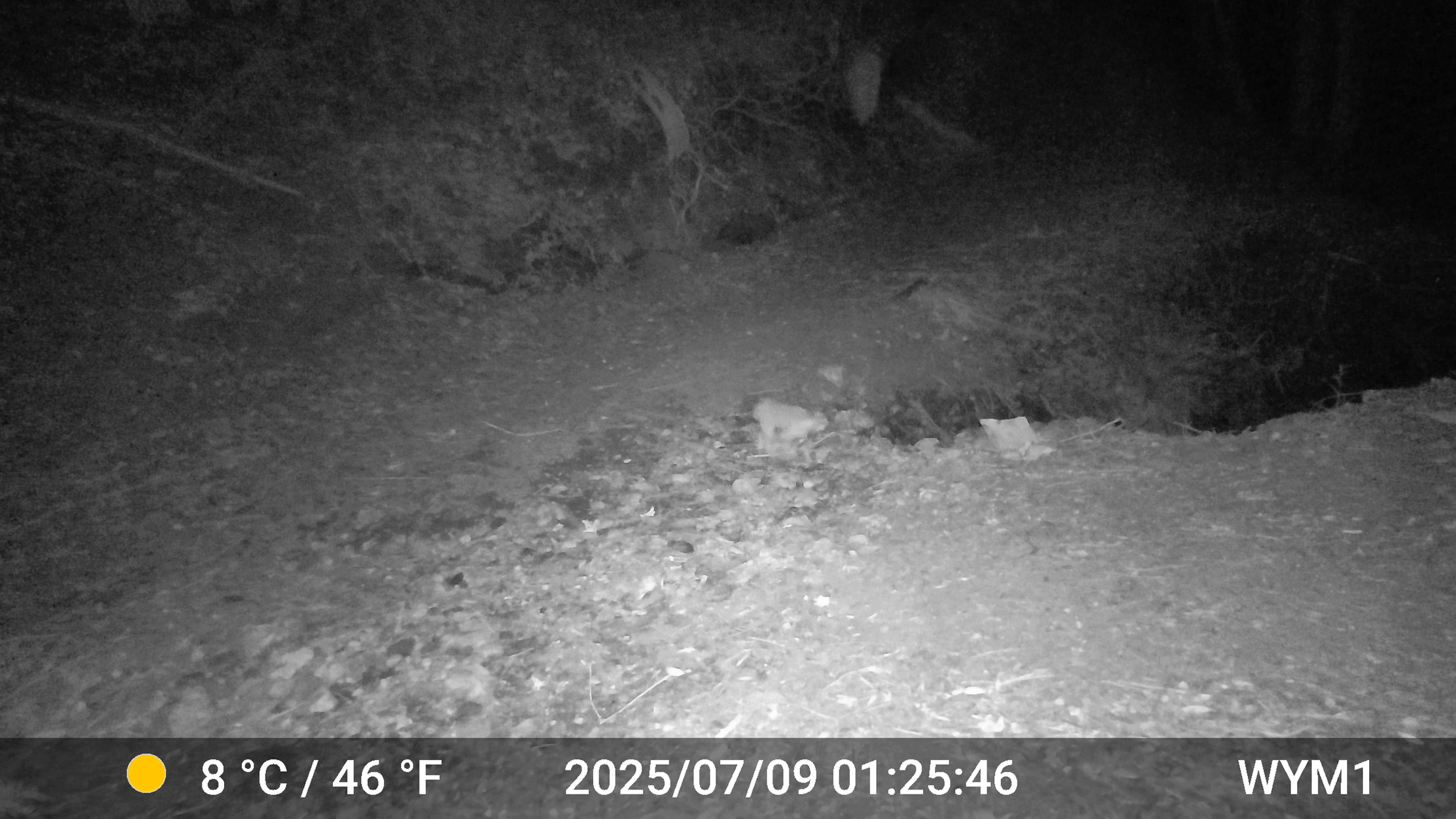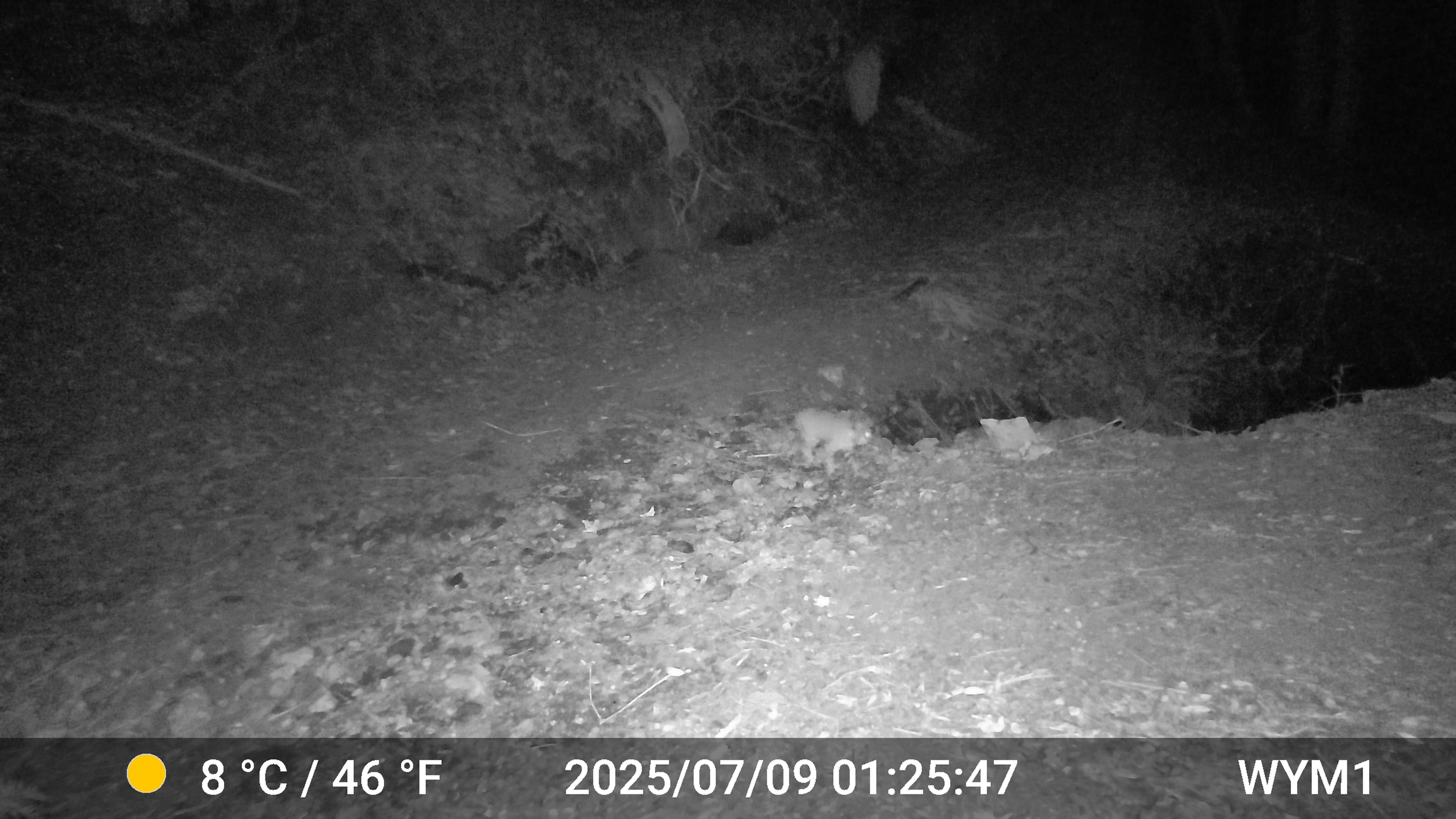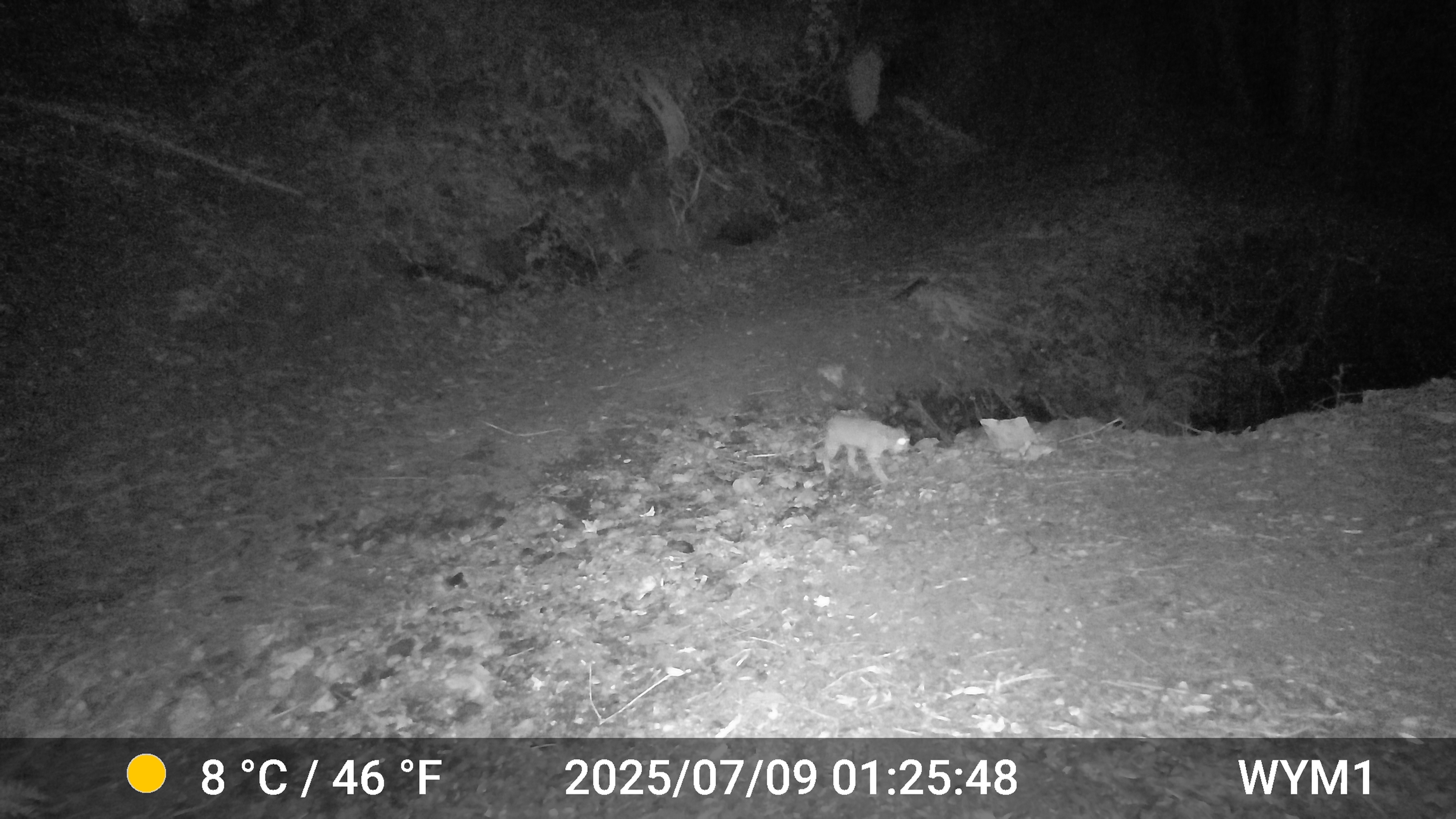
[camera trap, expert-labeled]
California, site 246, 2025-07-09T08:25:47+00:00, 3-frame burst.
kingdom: Animalia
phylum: Chordata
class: Mammalia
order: Carnivora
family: Felidae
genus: Lynx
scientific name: Lynx rufus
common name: bobcat